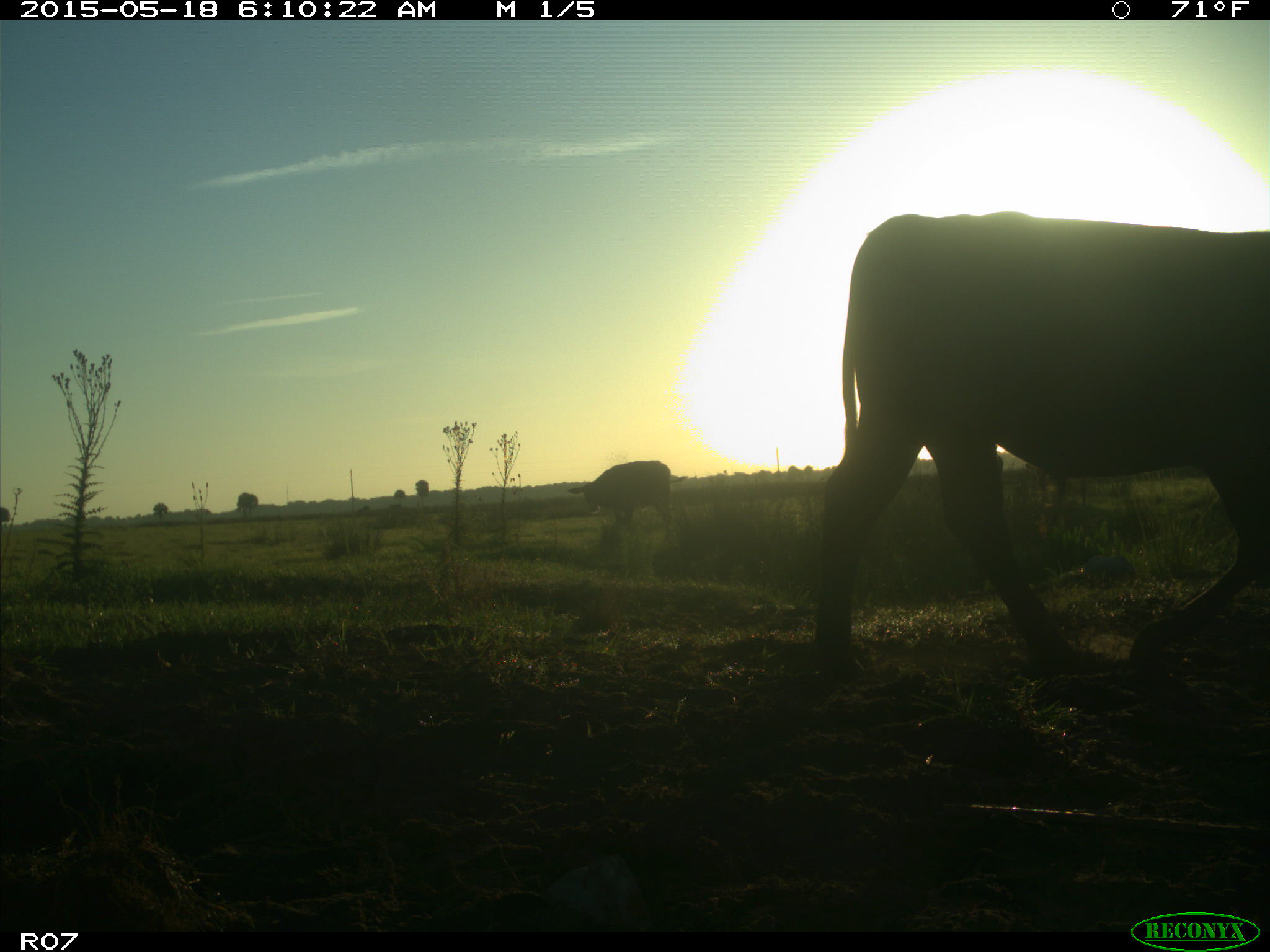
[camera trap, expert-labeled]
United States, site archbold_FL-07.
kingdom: Animalia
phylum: Chordata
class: Mammalia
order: Artiodactyla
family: Bovidae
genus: Bos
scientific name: Bos taurus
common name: domestic cow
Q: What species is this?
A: Bos taurus (domestic cow).